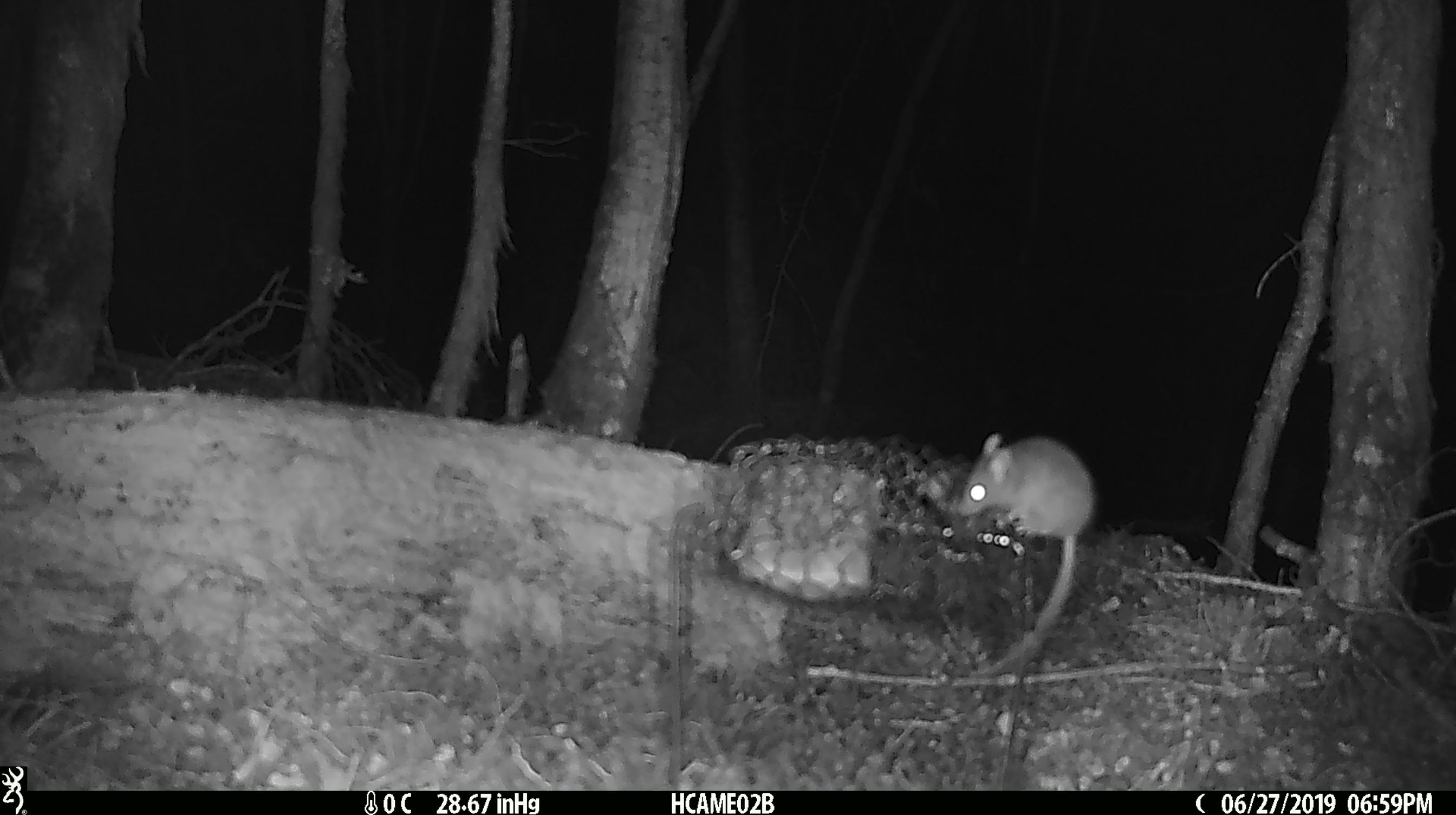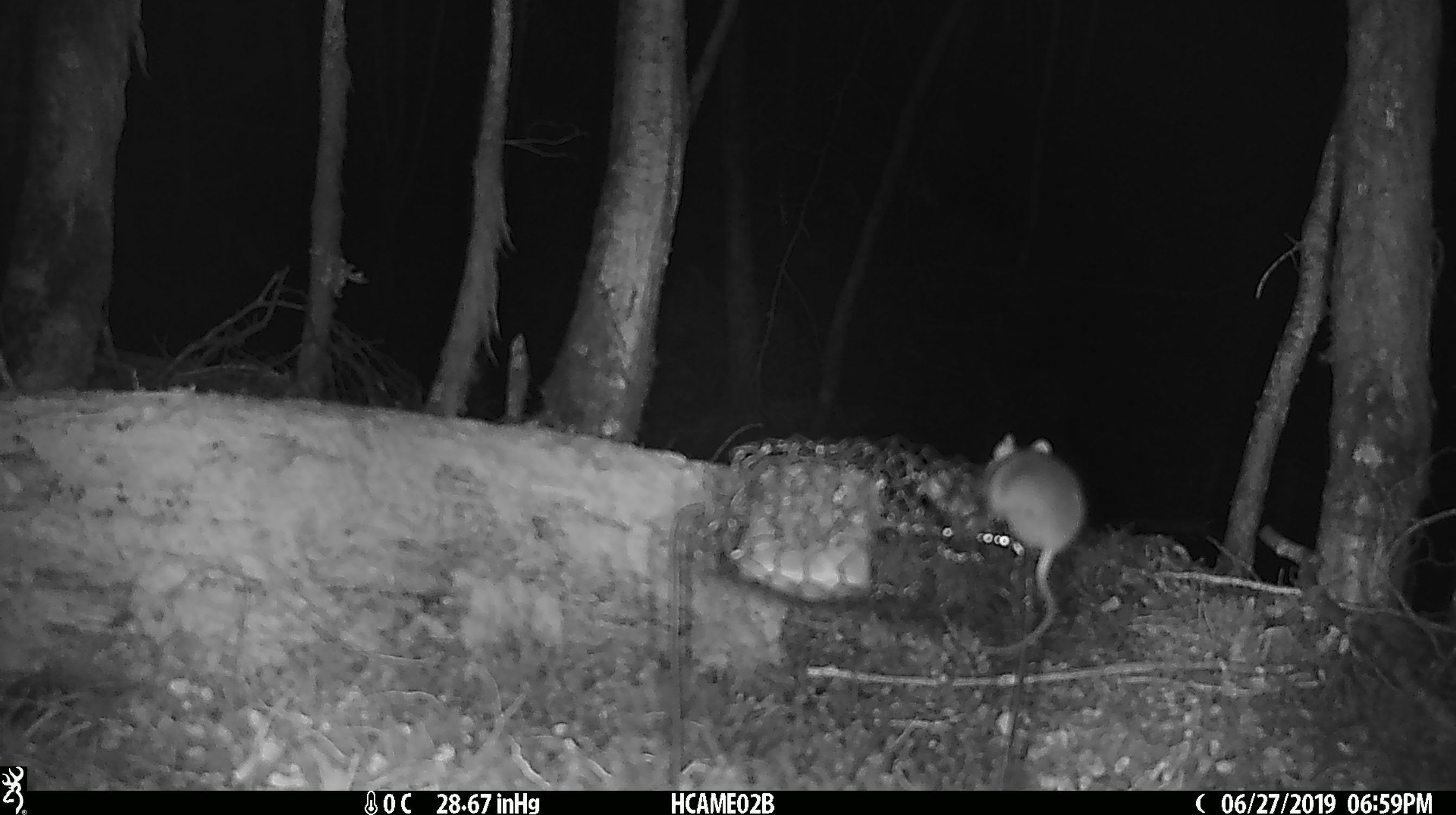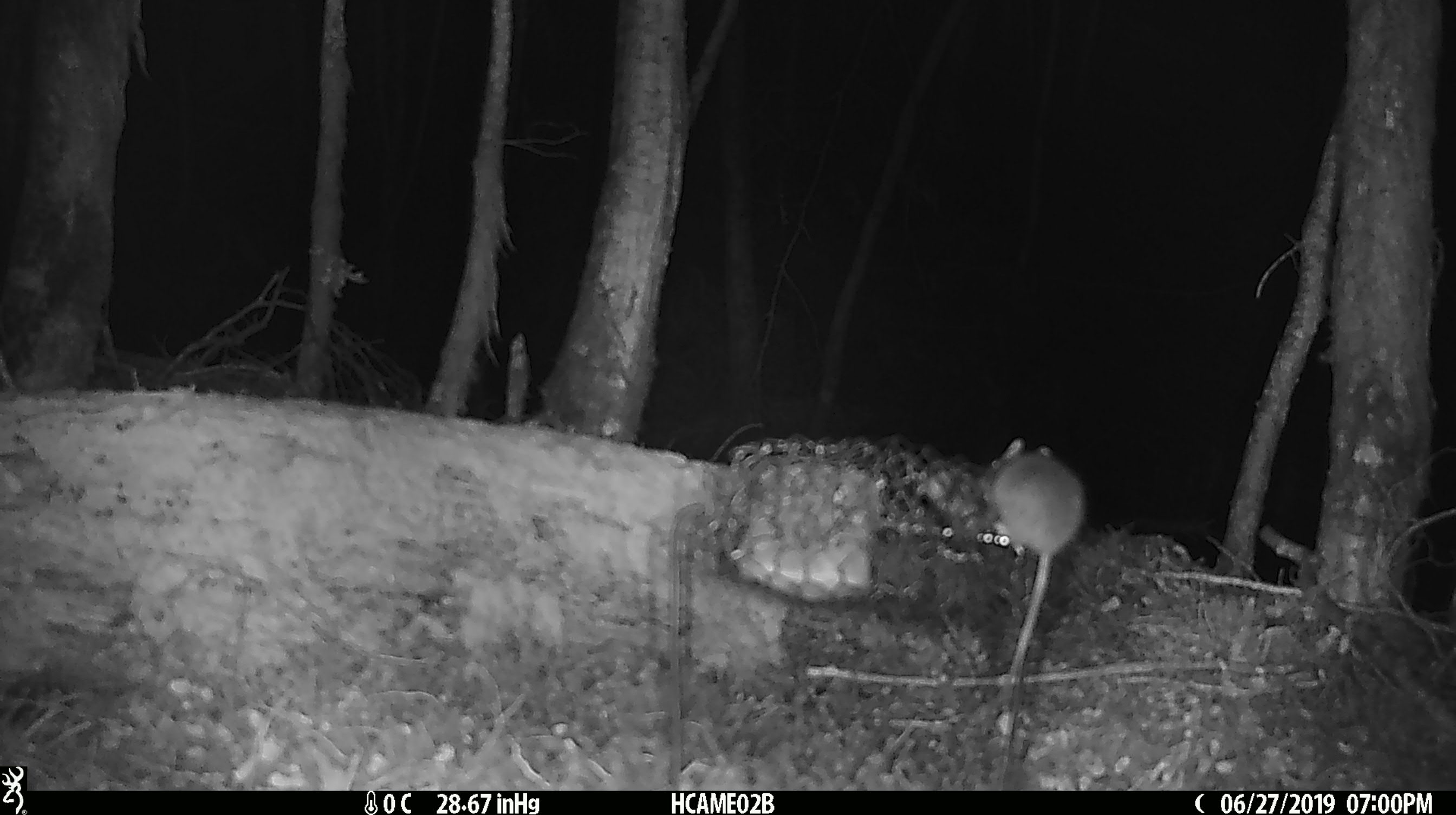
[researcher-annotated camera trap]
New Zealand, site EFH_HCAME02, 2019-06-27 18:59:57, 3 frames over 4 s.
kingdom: Animalia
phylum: Chordata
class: Mammalia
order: Rodentia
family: Muridae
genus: Mus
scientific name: Mus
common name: mouse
Mouse (Mus).